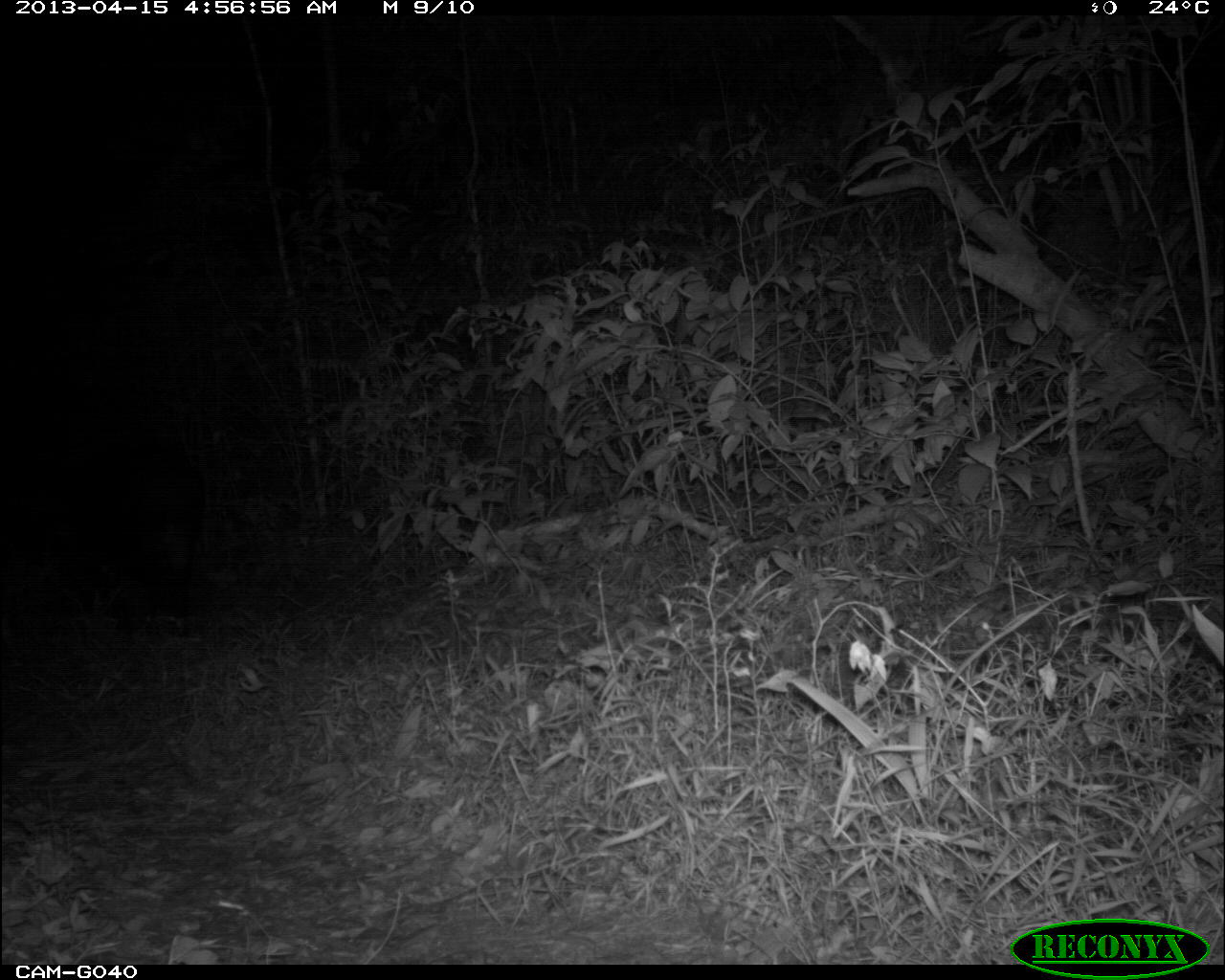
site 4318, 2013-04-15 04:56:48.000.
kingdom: Animalia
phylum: Chordata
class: Mammalia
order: Perissodactyla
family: Tapiridae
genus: Tapirus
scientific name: Tapirus bairdii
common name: baird's tapir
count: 1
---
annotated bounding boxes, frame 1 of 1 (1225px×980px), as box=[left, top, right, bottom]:
tapirus bairdii: box=[56, 429, 203, 627]